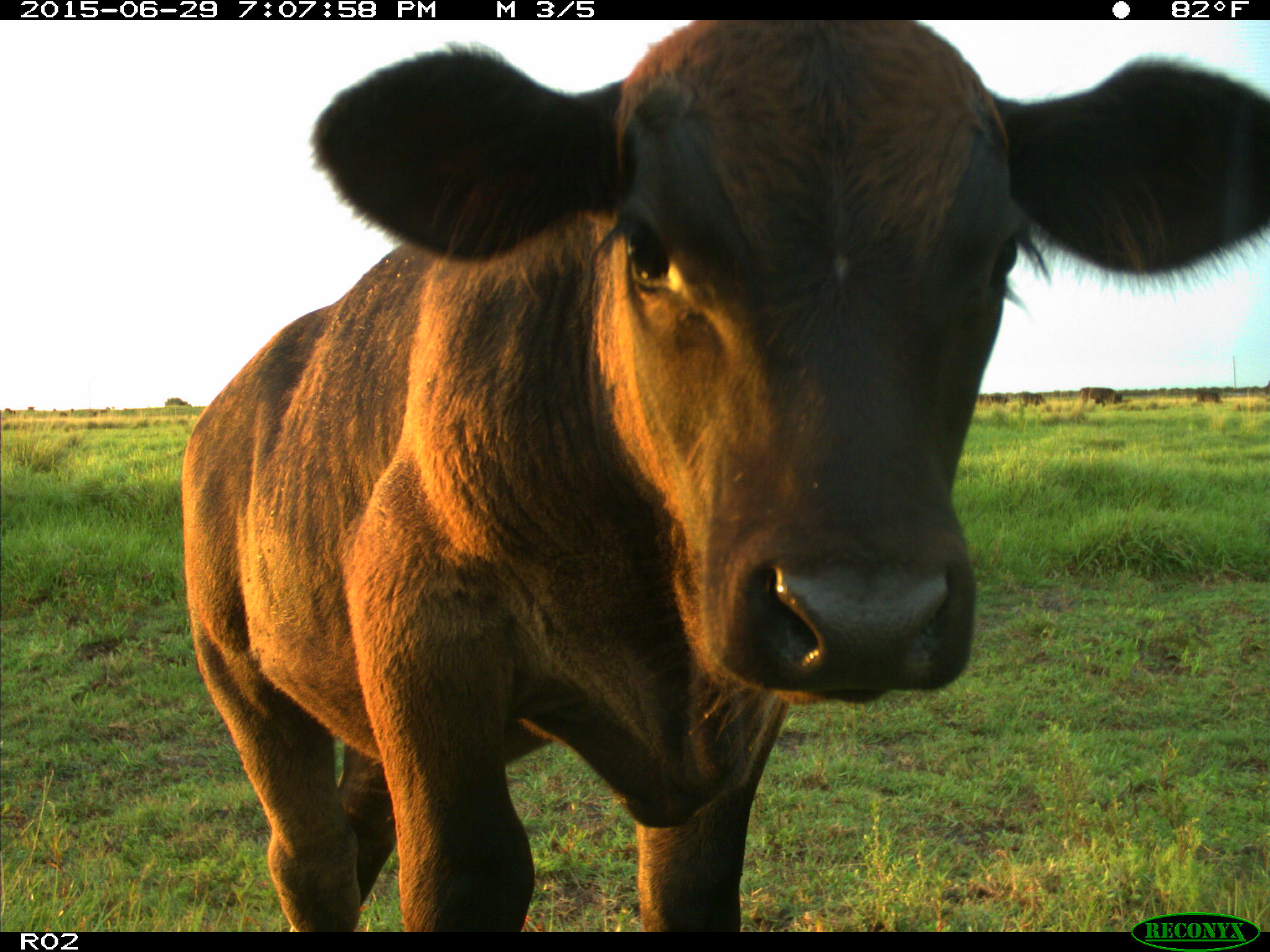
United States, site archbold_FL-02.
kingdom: Animalia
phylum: Chordata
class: Mammalia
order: Artiodactyla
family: Bovidae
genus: Bos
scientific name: Bos taurus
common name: domestic cow